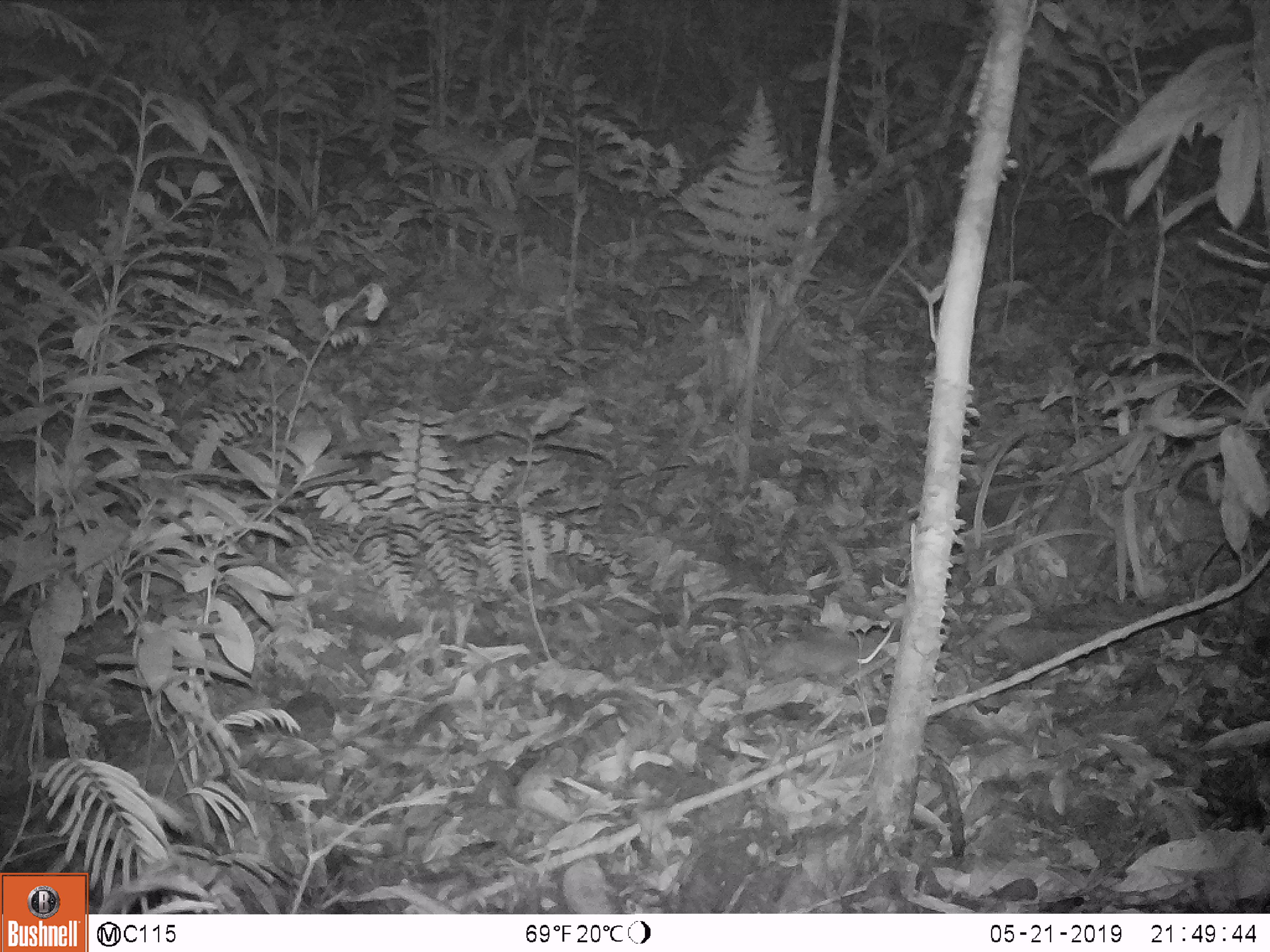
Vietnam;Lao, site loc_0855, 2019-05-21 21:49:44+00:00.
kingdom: Animalia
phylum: Chordata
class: Mammalia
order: Rodentia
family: Muridae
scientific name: Muridae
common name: old-world mice and rats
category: unidentified murid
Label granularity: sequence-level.